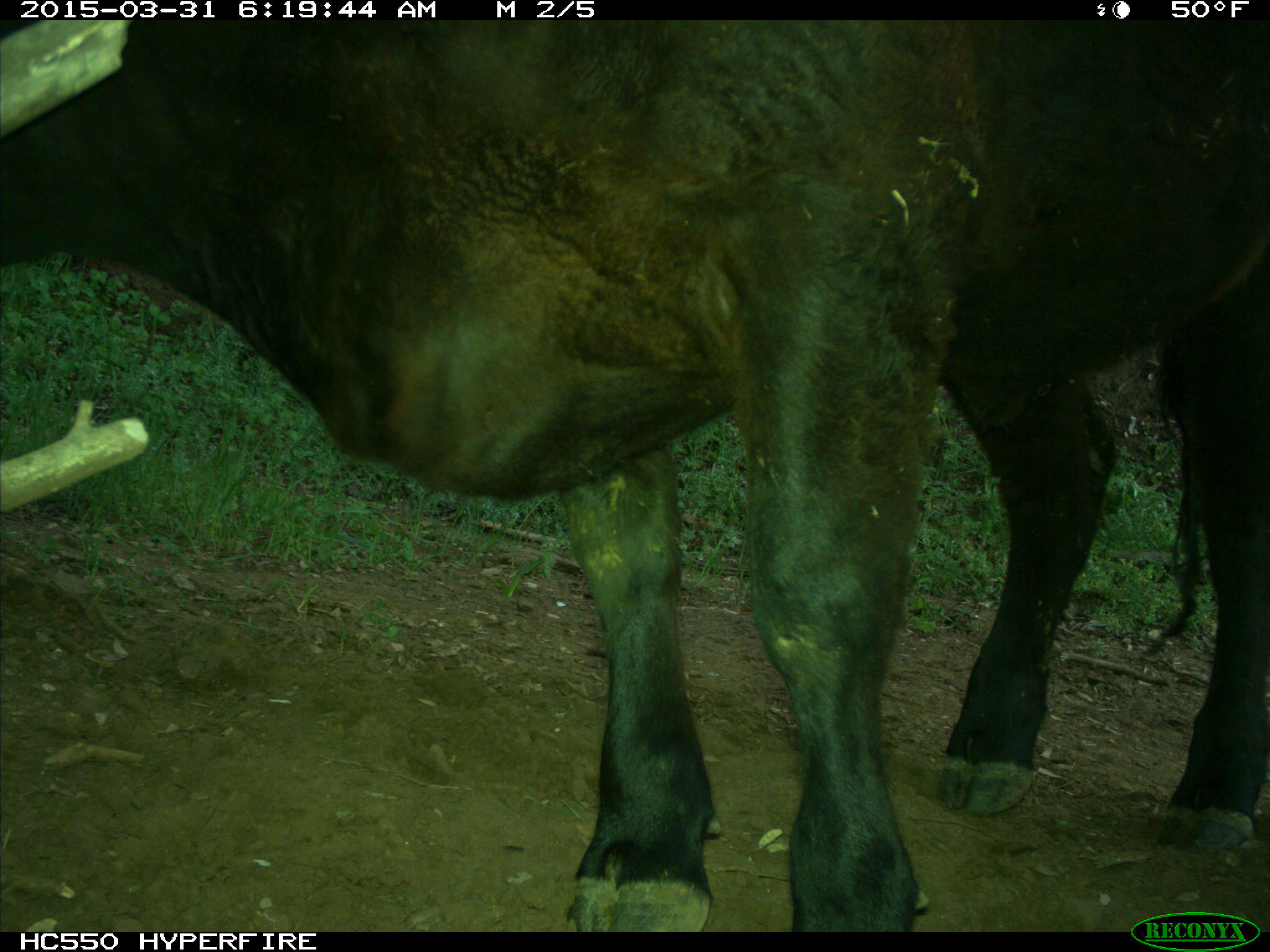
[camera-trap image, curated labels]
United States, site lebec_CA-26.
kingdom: Animalia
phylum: Chordata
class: Mammalia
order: Artiodactyla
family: Bovidae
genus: Bos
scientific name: Bos taurus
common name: domestic cow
Bos taurus (domestic cow).